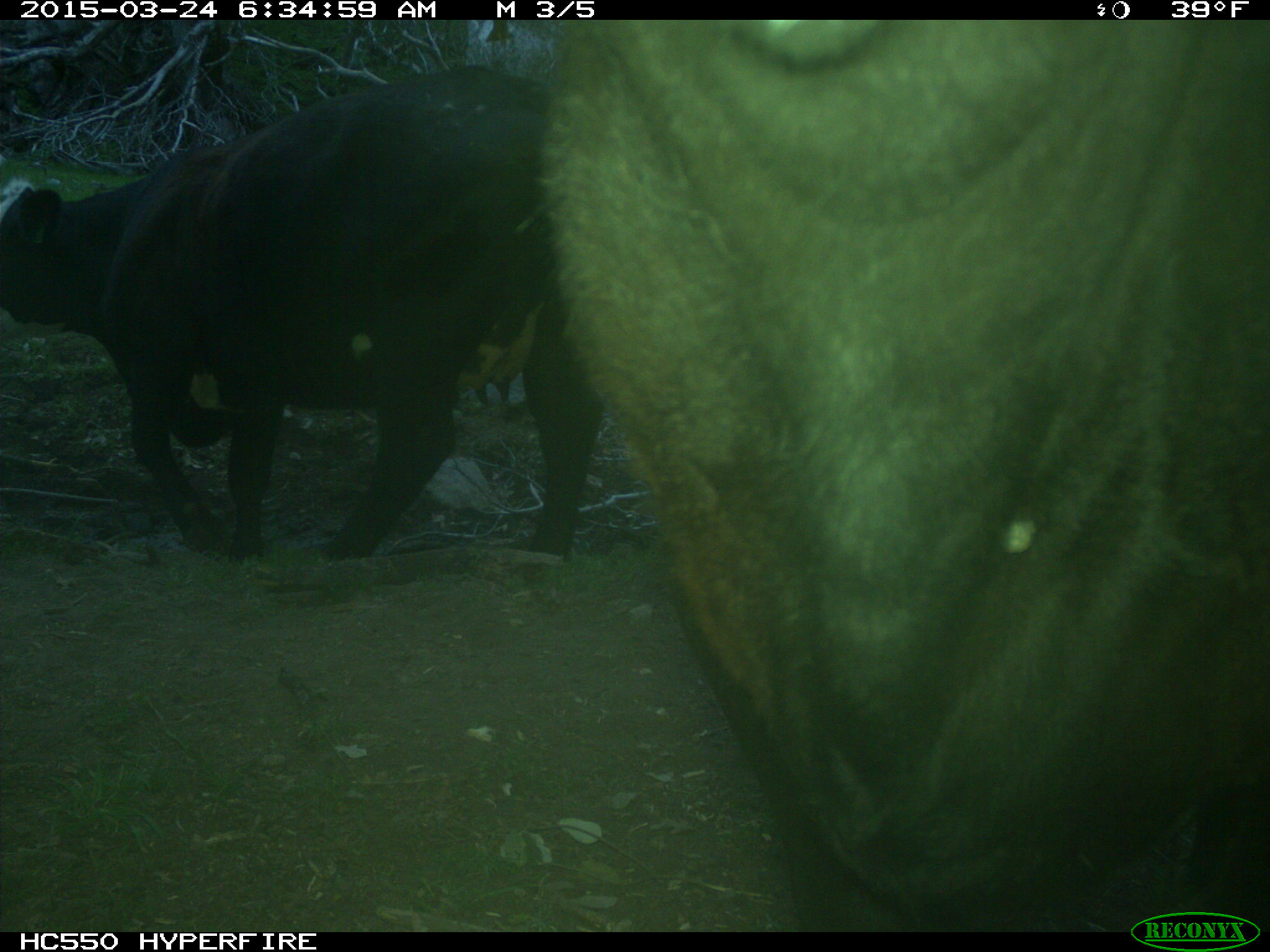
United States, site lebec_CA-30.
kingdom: Animalia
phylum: Chordata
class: Mammalia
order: Artiodactyla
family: Bovidae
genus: Bos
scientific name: Bos taurus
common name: domestic cow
Bos taurus (domestic cow).